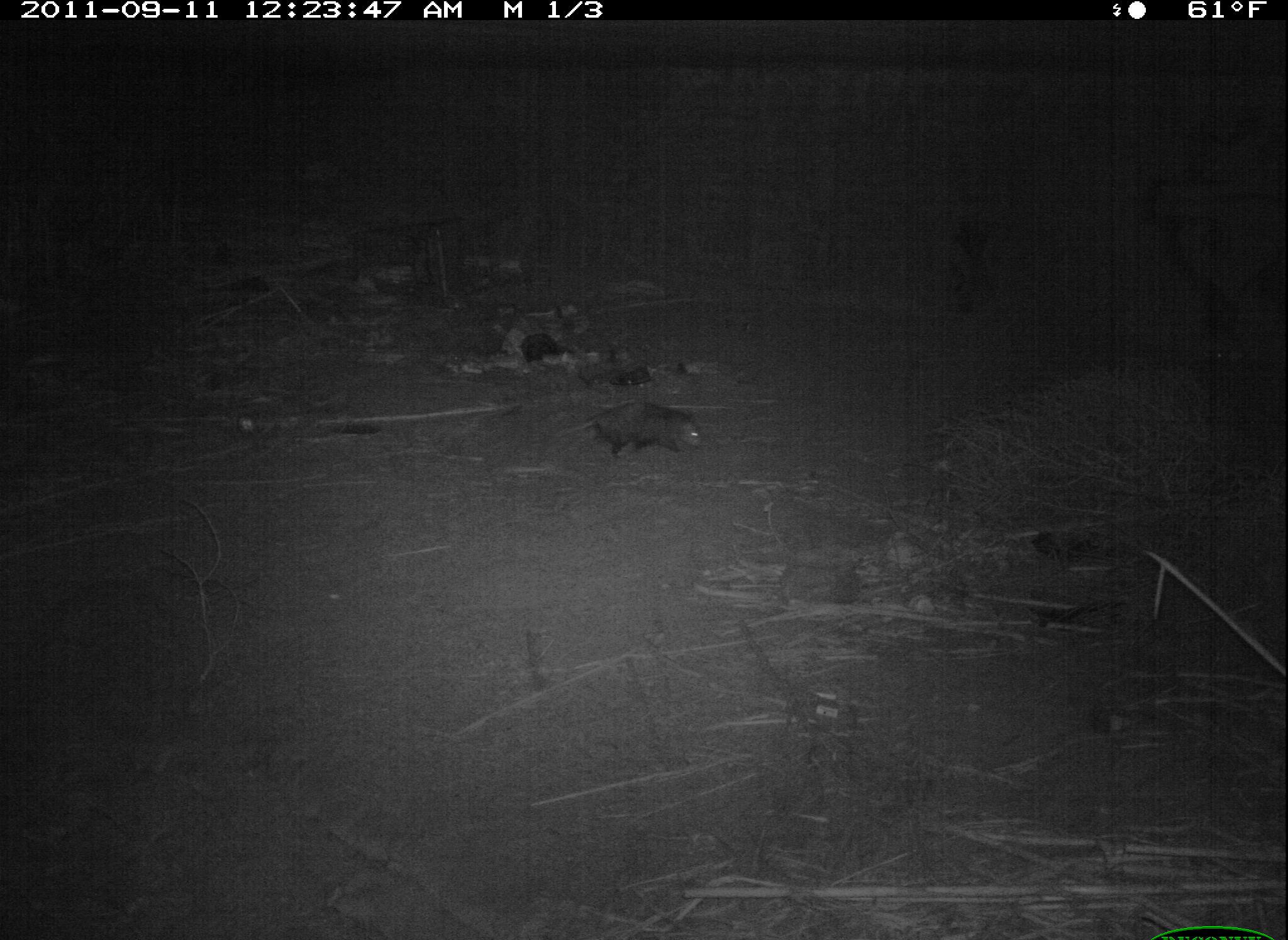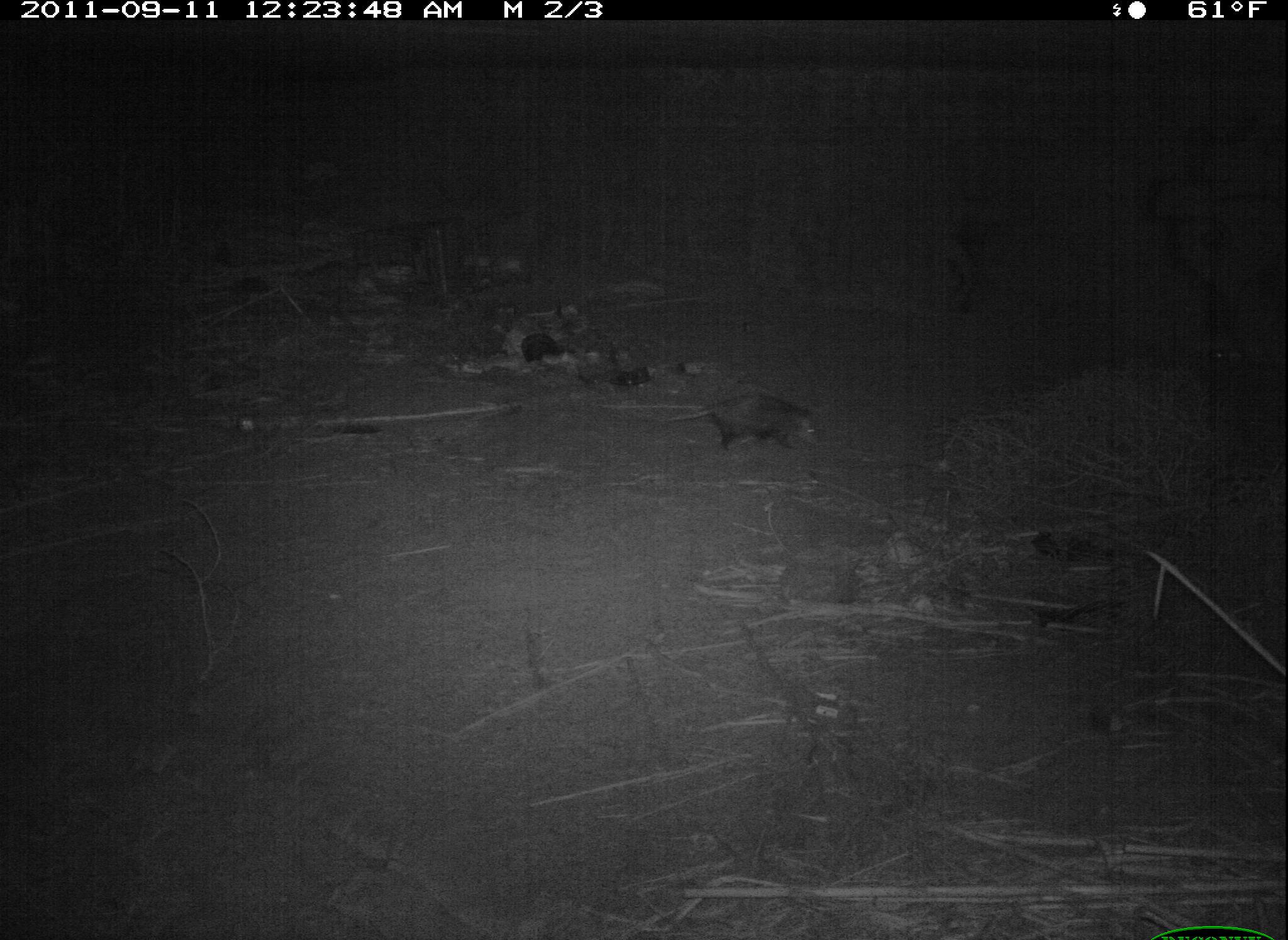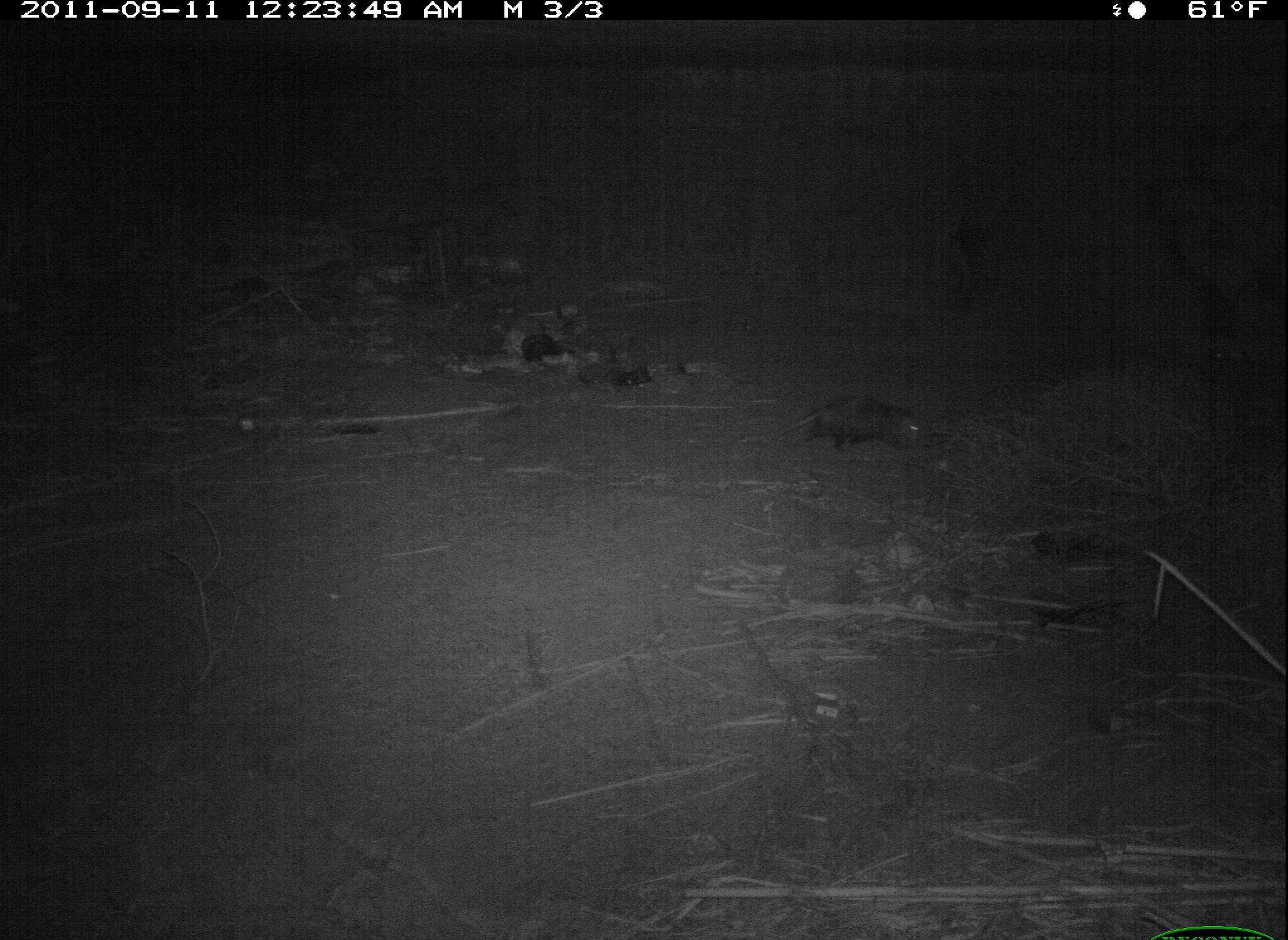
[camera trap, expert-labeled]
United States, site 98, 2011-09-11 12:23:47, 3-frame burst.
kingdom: Animalia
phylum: Chordata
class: Mammalia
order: Didelphimorphia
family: Didelphidae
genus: Didelphis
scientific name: Didelphis virginiana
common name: virginia opossum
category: opossum